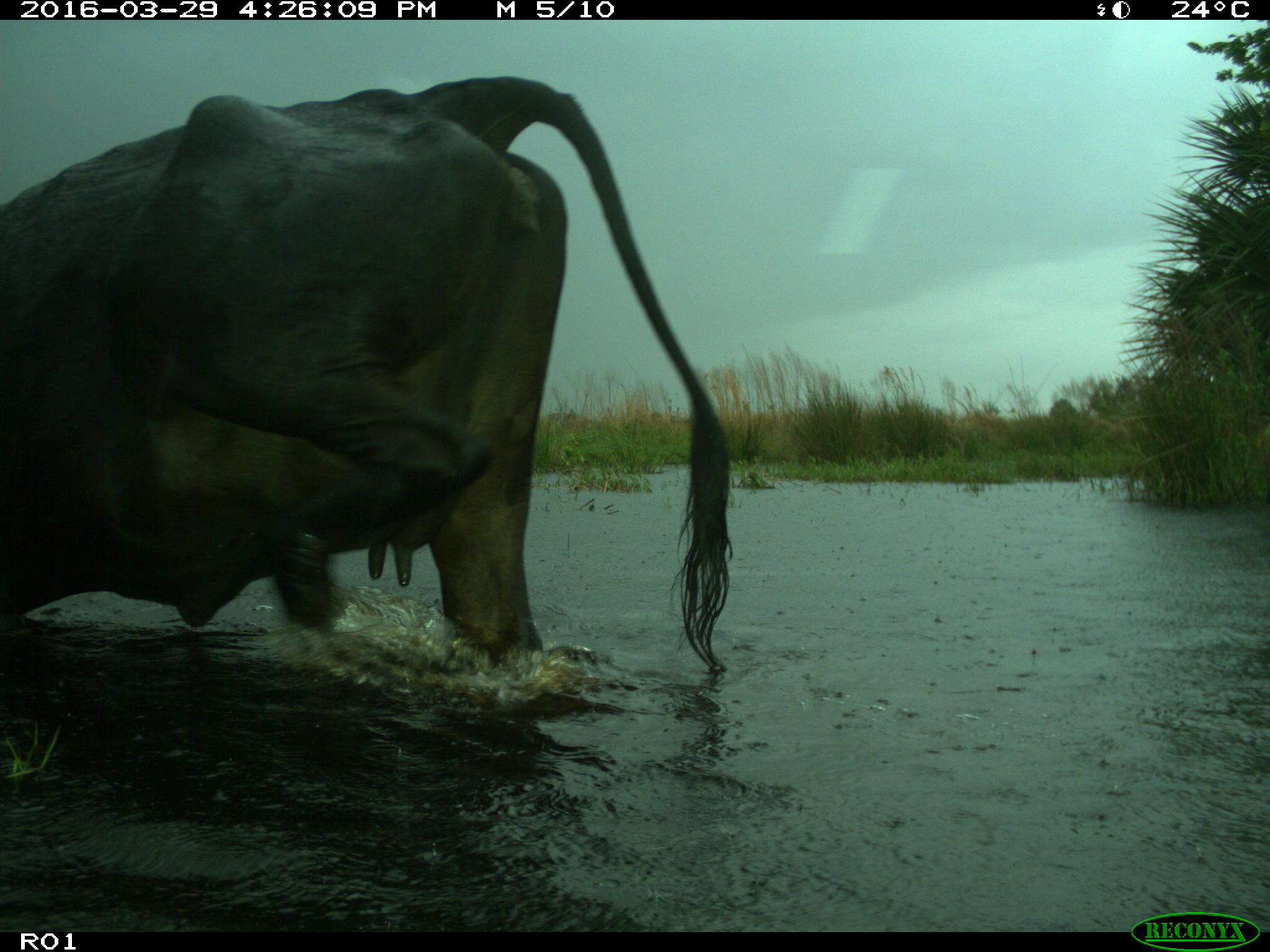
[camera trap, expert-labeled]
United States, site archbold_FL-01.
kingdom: Animalia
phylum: Chordata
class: Mammalia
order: Artiodactyla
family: Bovidae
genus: Bos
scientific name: Bos taurus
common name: domestic cow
Bos taurus (domestic cow).